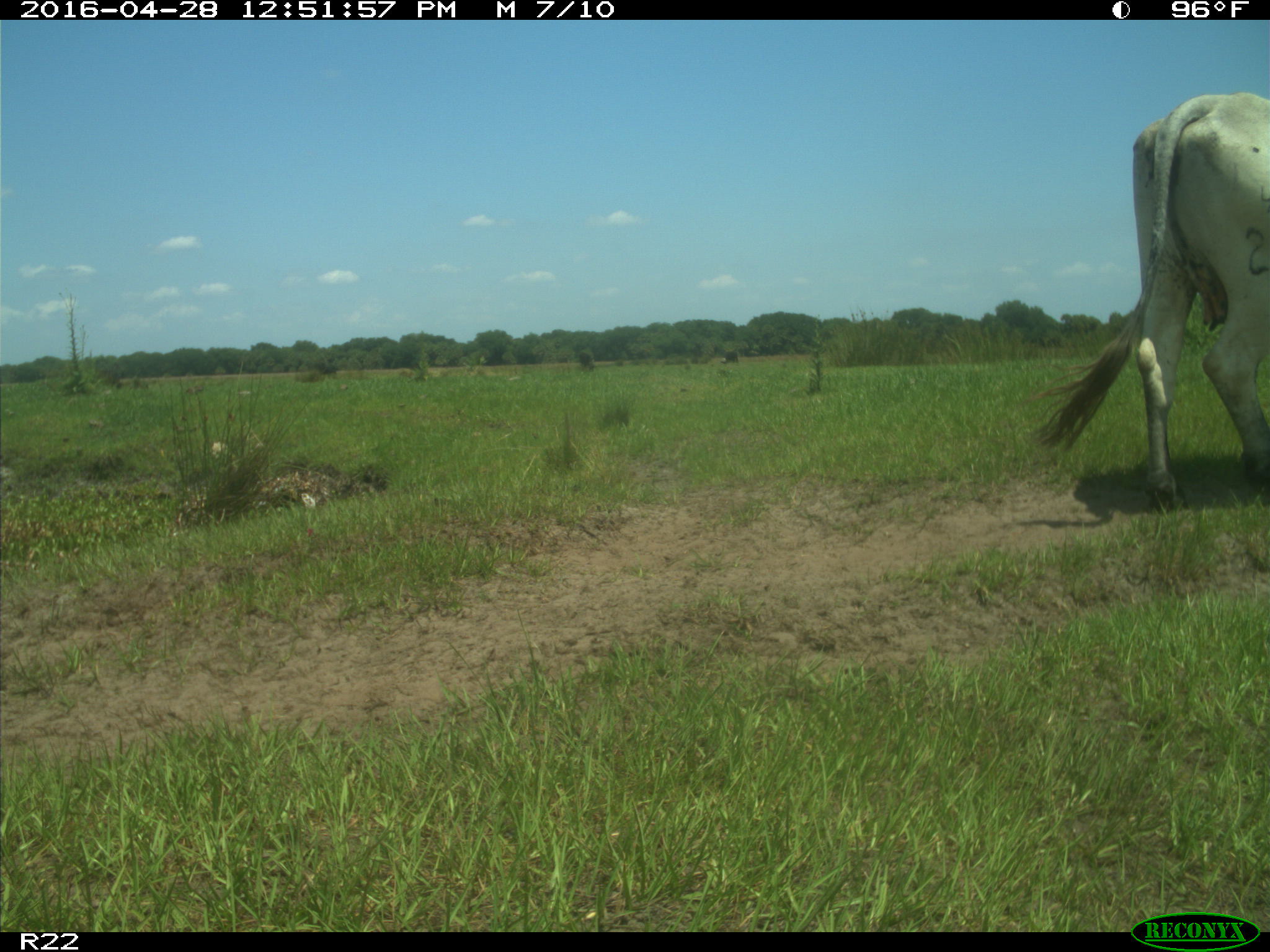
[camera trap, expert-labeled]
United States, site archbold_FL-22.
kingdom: Animalia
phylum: Chordata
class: Mammalia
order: Artiodactyla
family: Bovidae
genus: Bos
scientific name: Bos taurus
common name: domestic cow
Bos taurus (domestic cow).